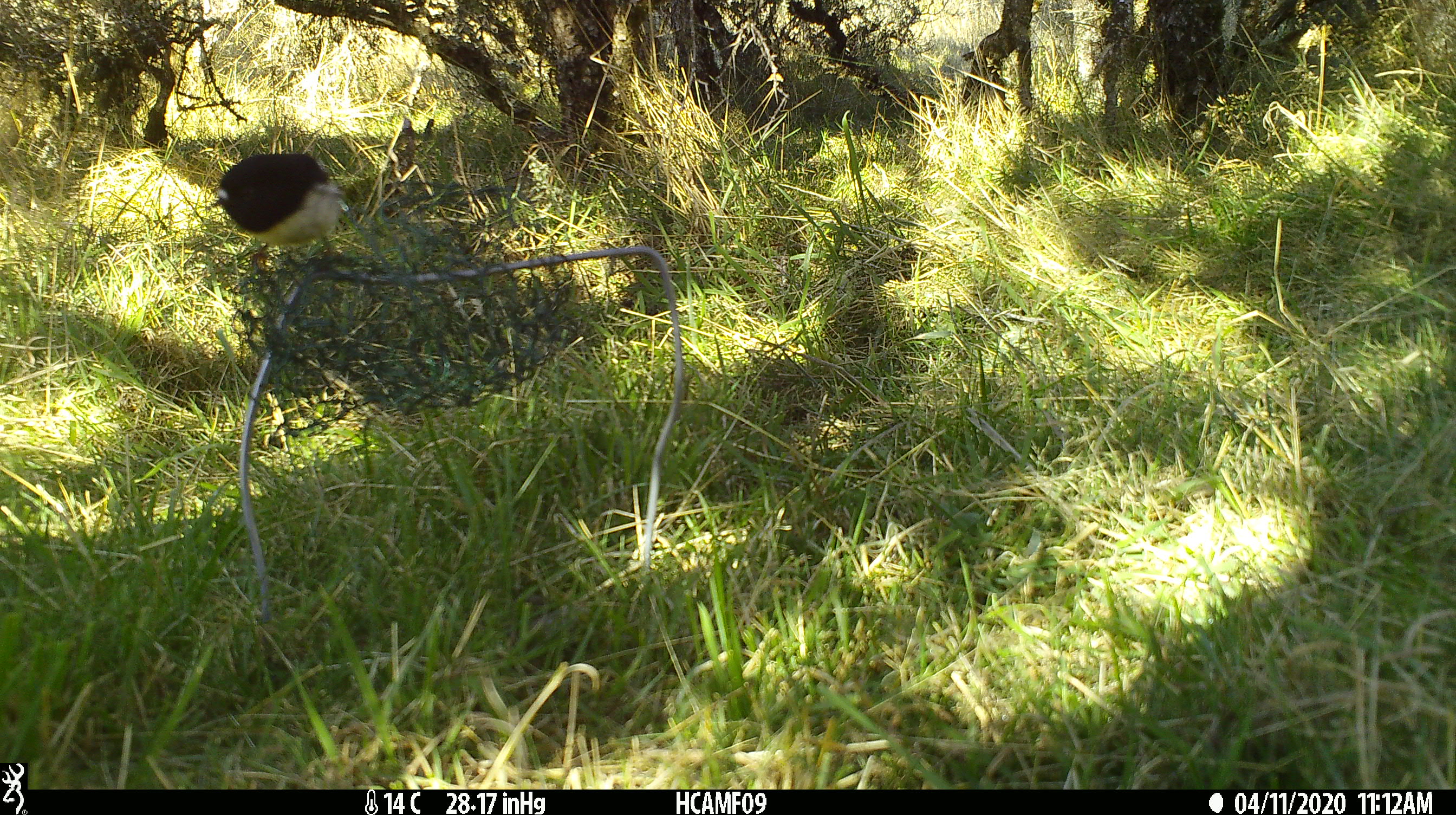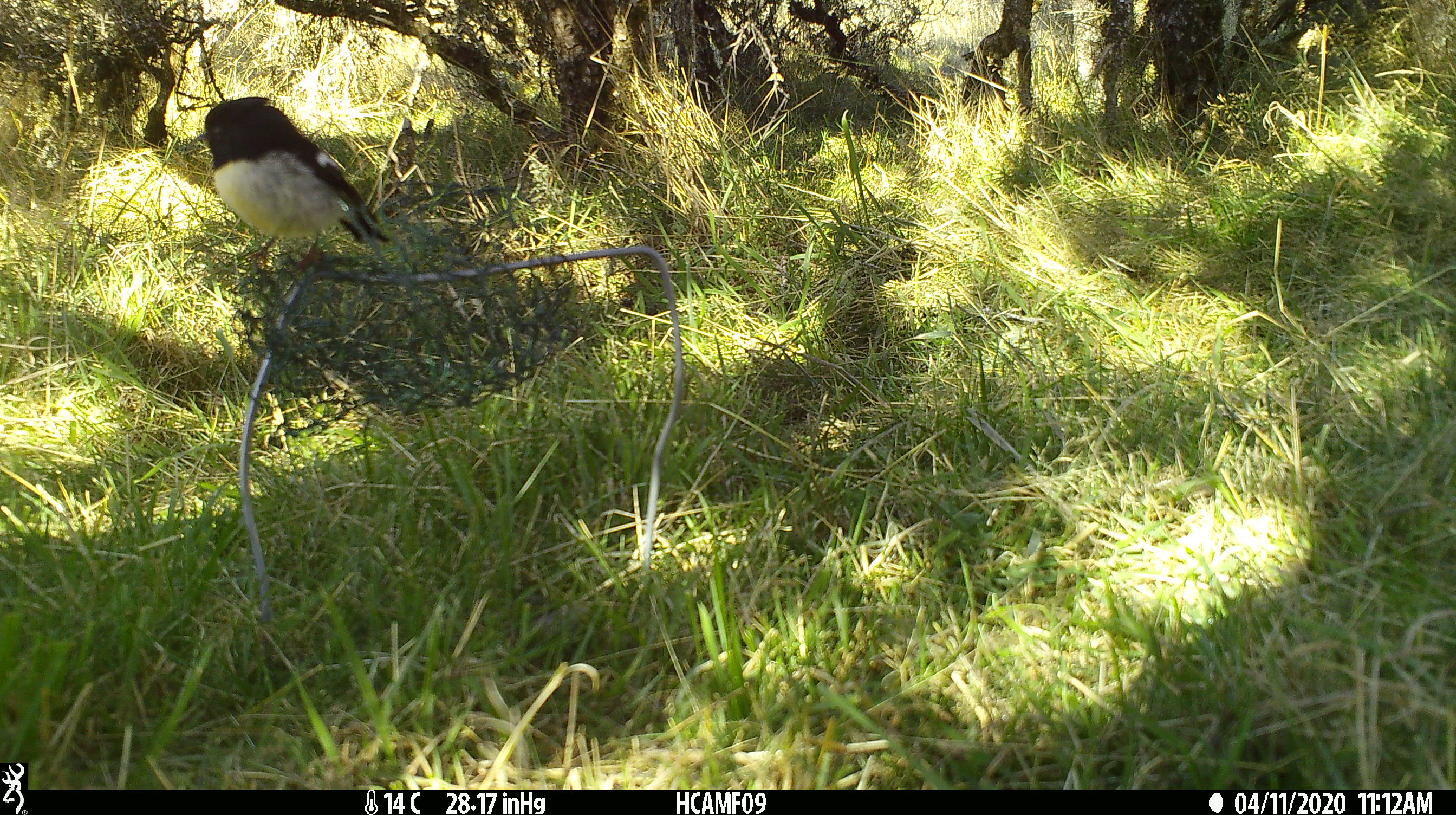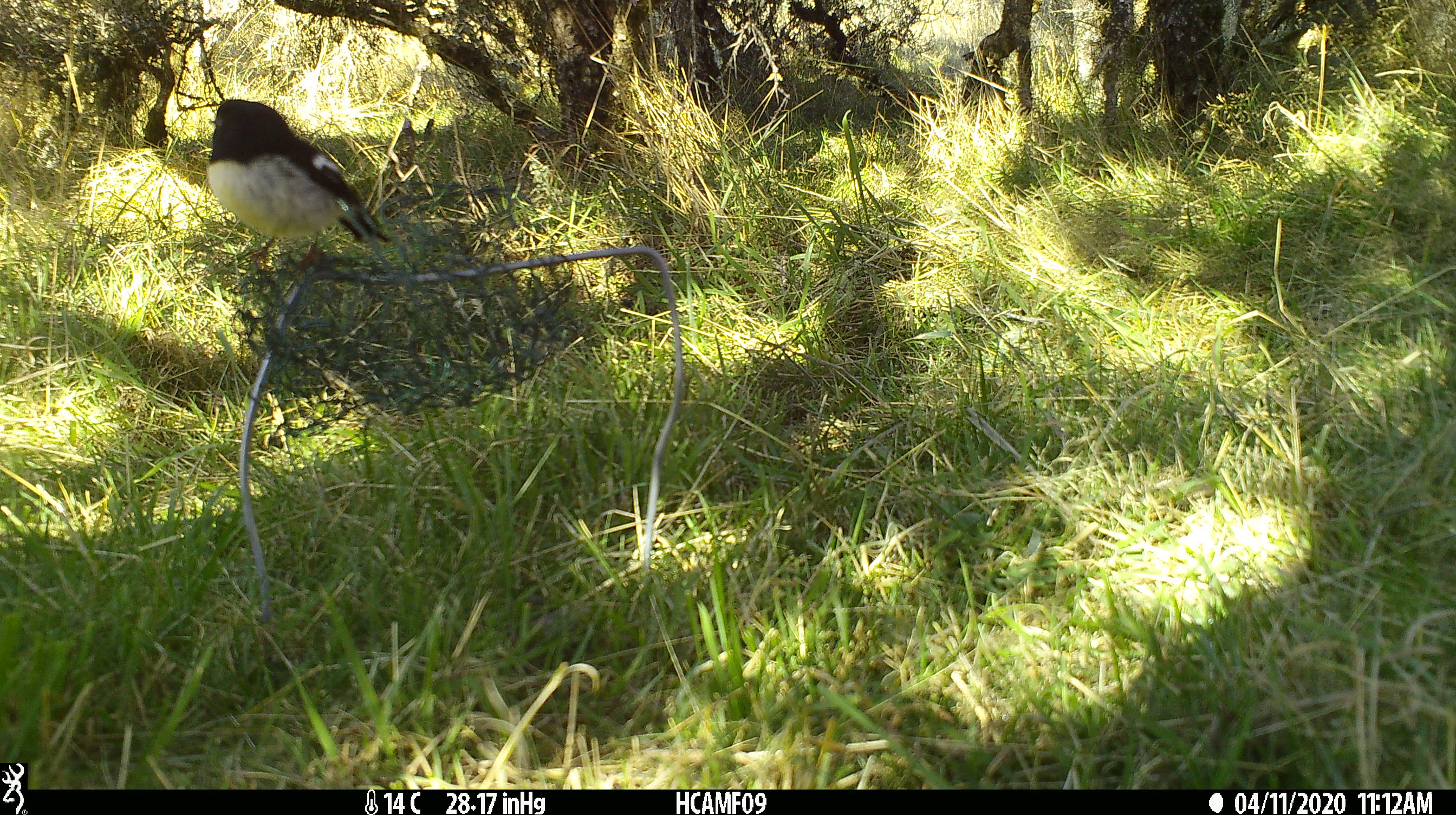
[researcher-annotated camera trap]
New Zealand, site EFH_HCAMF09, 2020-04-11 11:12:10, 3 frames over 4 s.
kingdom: Animalia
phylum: Chordata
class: Aves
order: Passeriformes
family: Petroicidae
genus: Petroica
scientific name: Petroica macrocephala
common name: tomtit